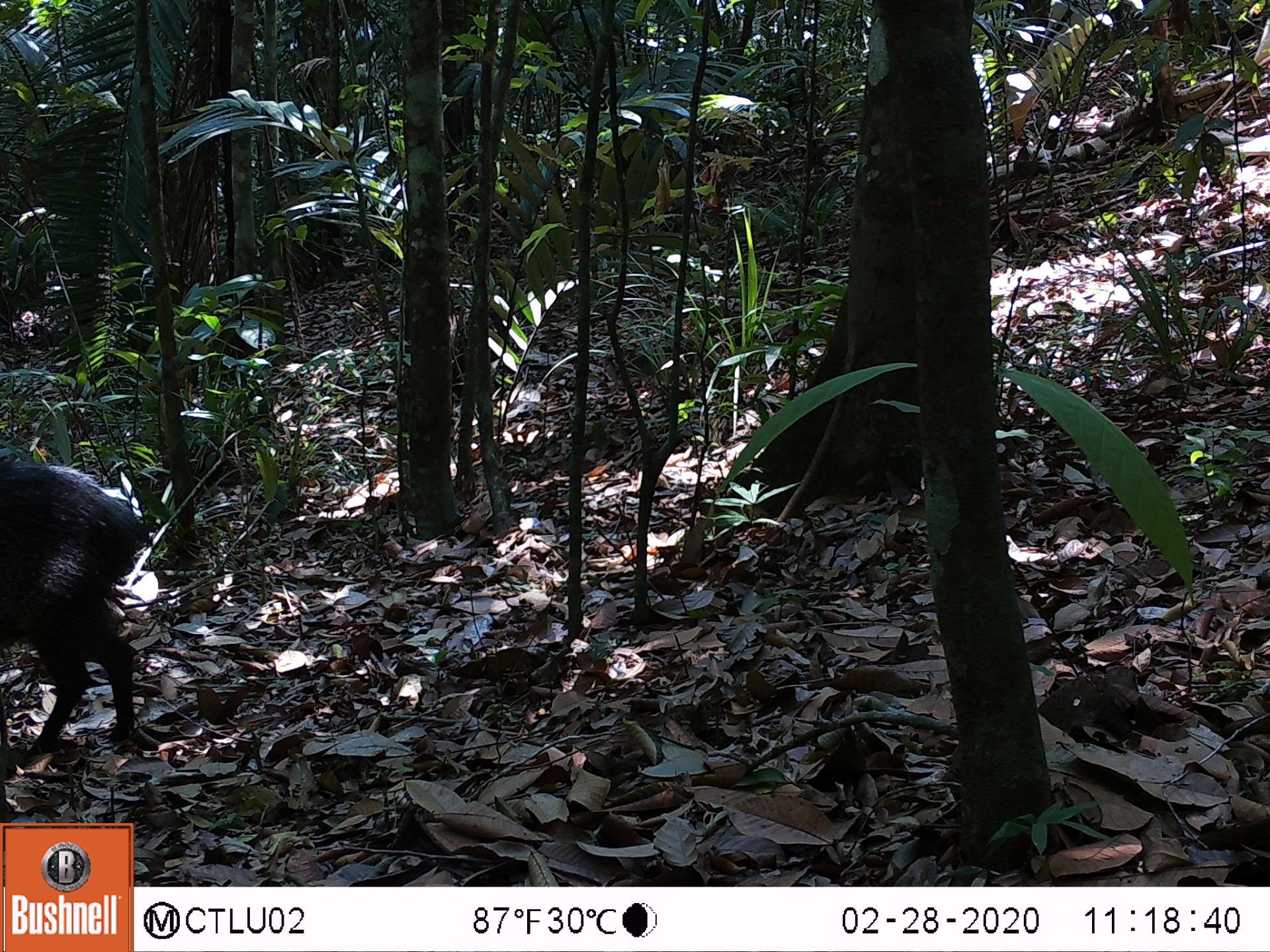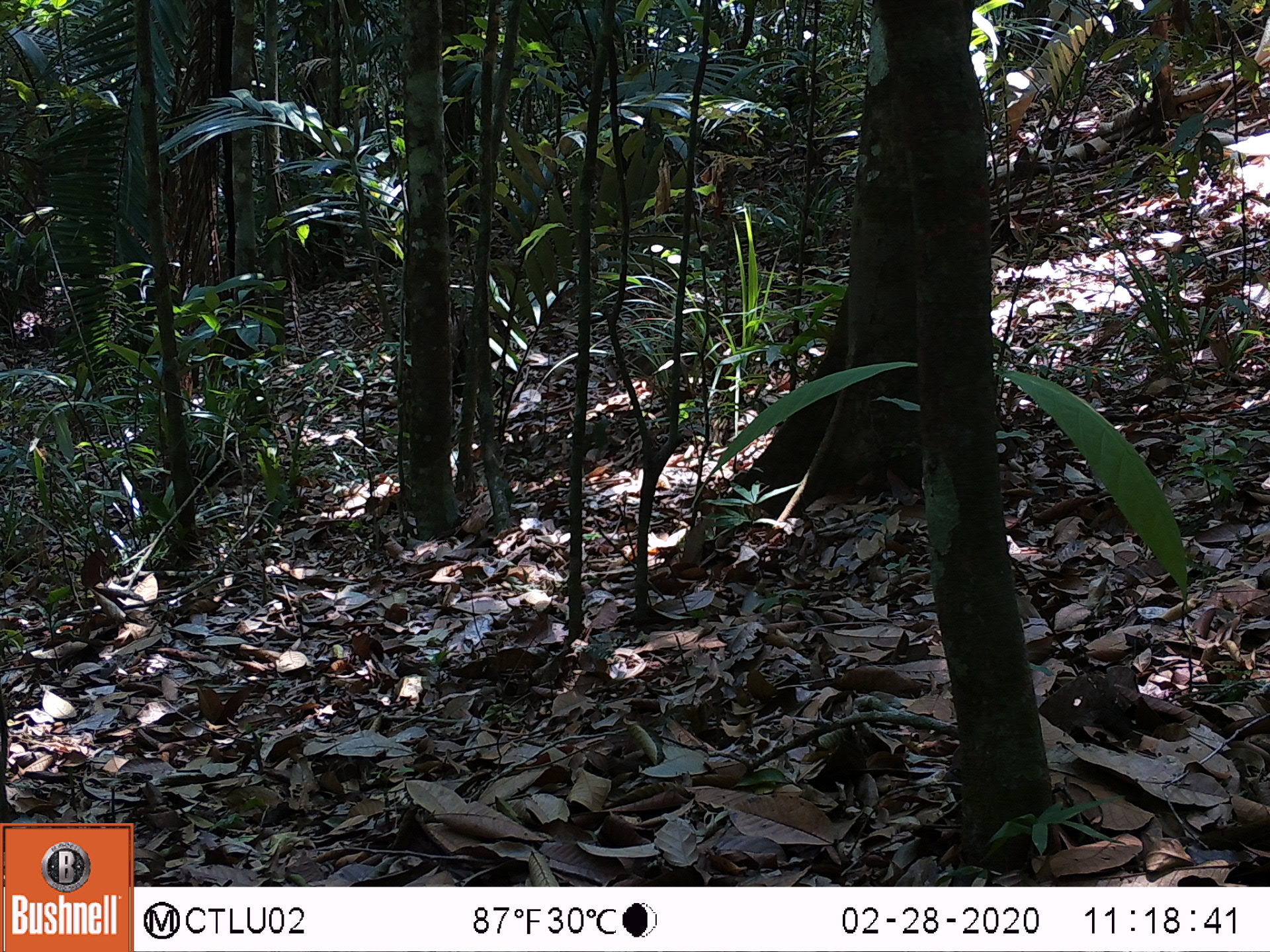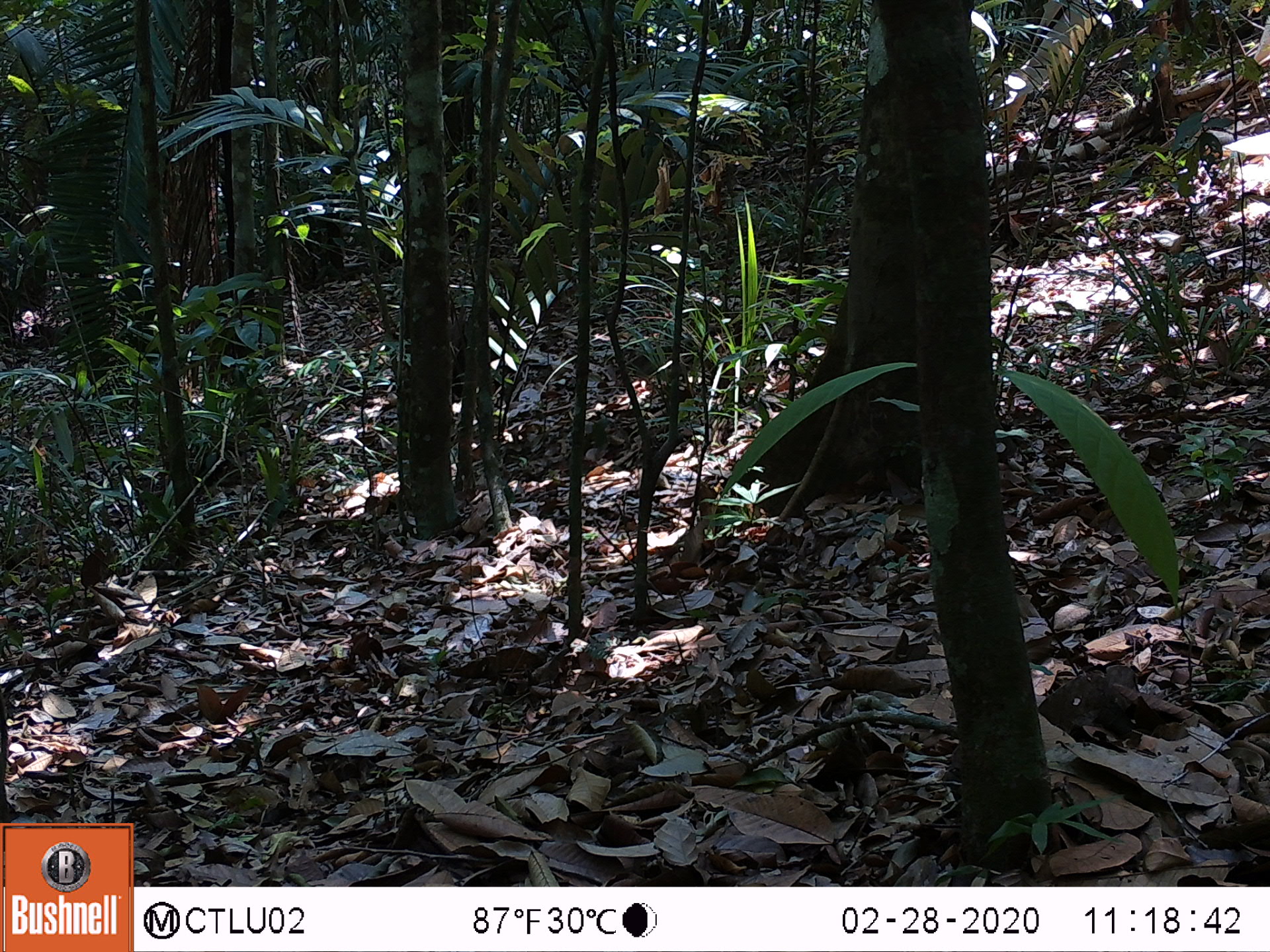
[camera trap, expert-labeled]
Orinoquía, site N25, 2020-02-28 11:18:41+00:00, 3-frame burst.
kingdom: Animalia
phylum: Chordata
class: Mammalia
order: Artiodactyla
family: Tayassuidae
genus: Pecari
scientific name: Pecari tajacu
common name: collared peccary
Collared peccary (Pecari tajacu).